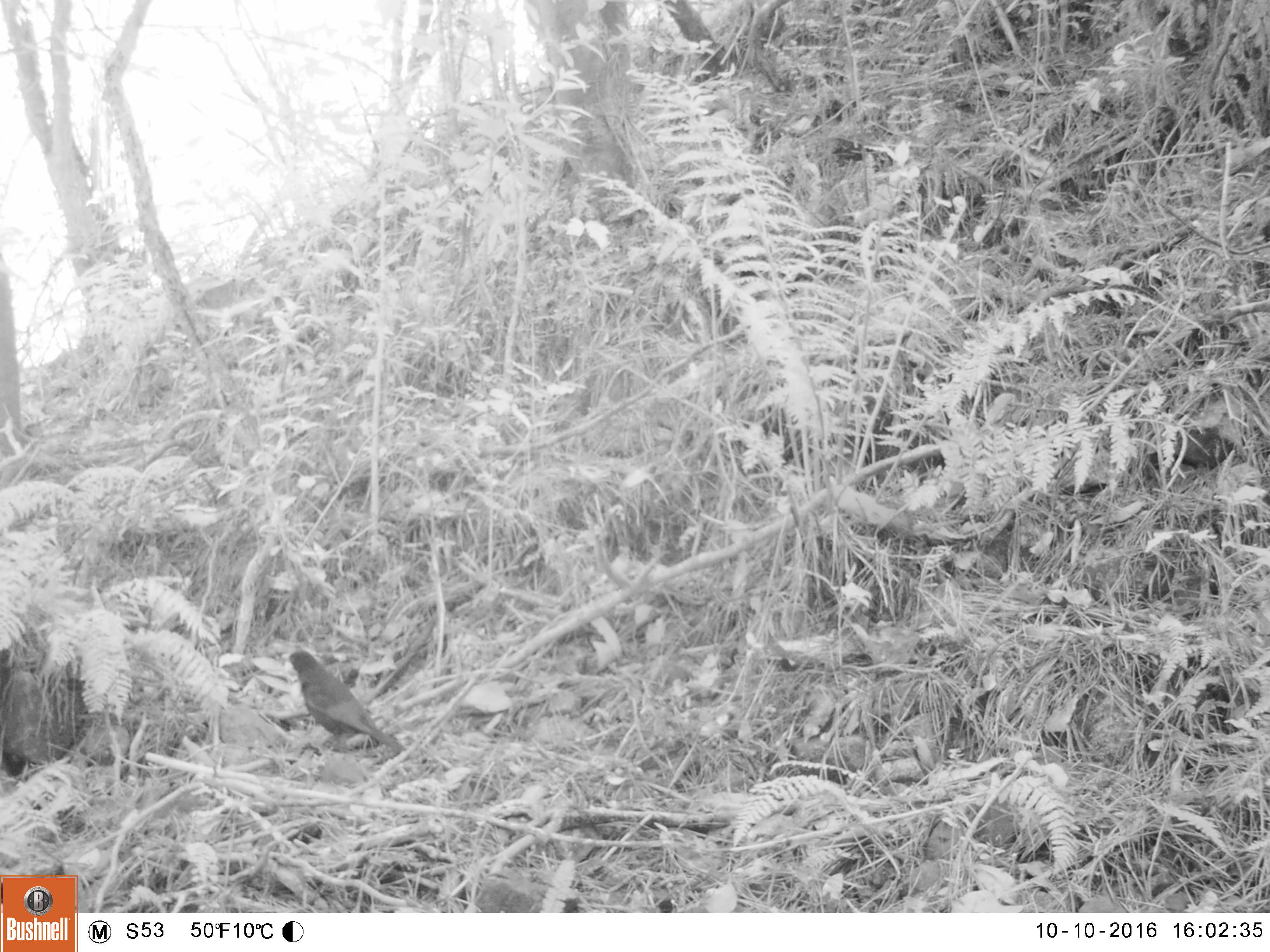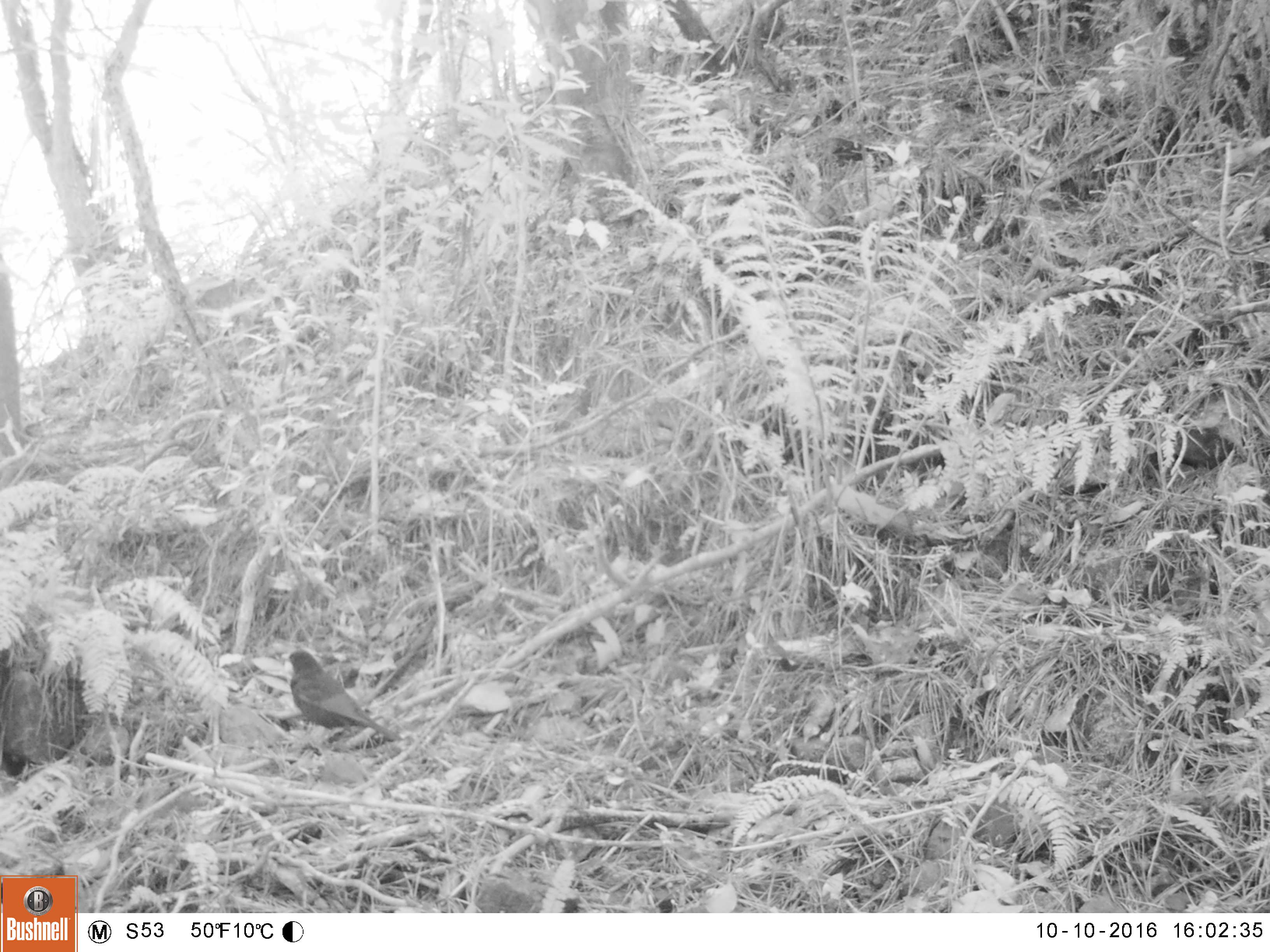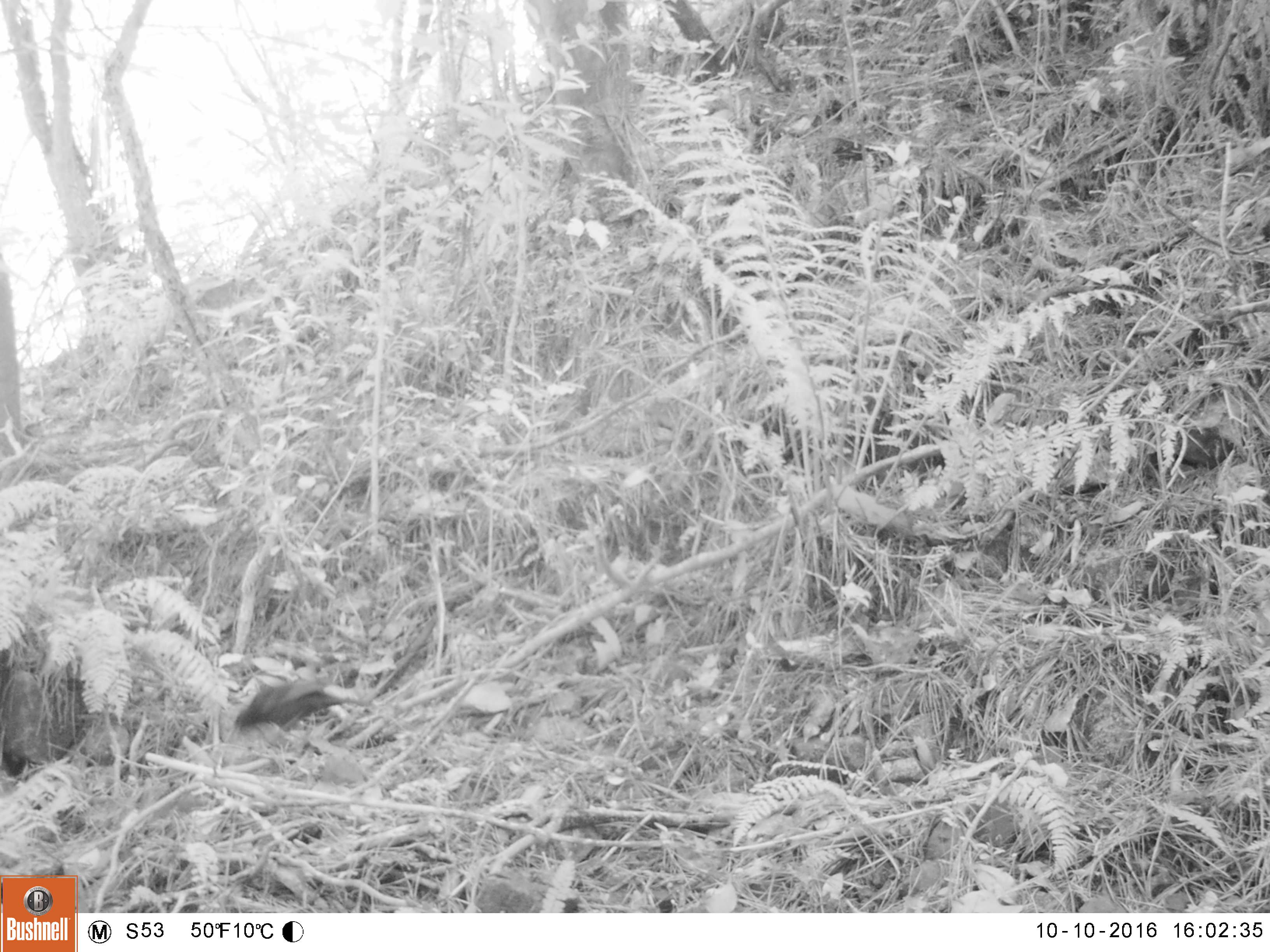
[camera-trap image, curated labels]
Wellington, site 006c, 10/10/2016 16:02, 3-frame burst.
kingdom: Animalia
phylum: Chordata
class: Aves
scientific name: Aves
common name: bird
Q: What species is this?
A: Bird (Aves).